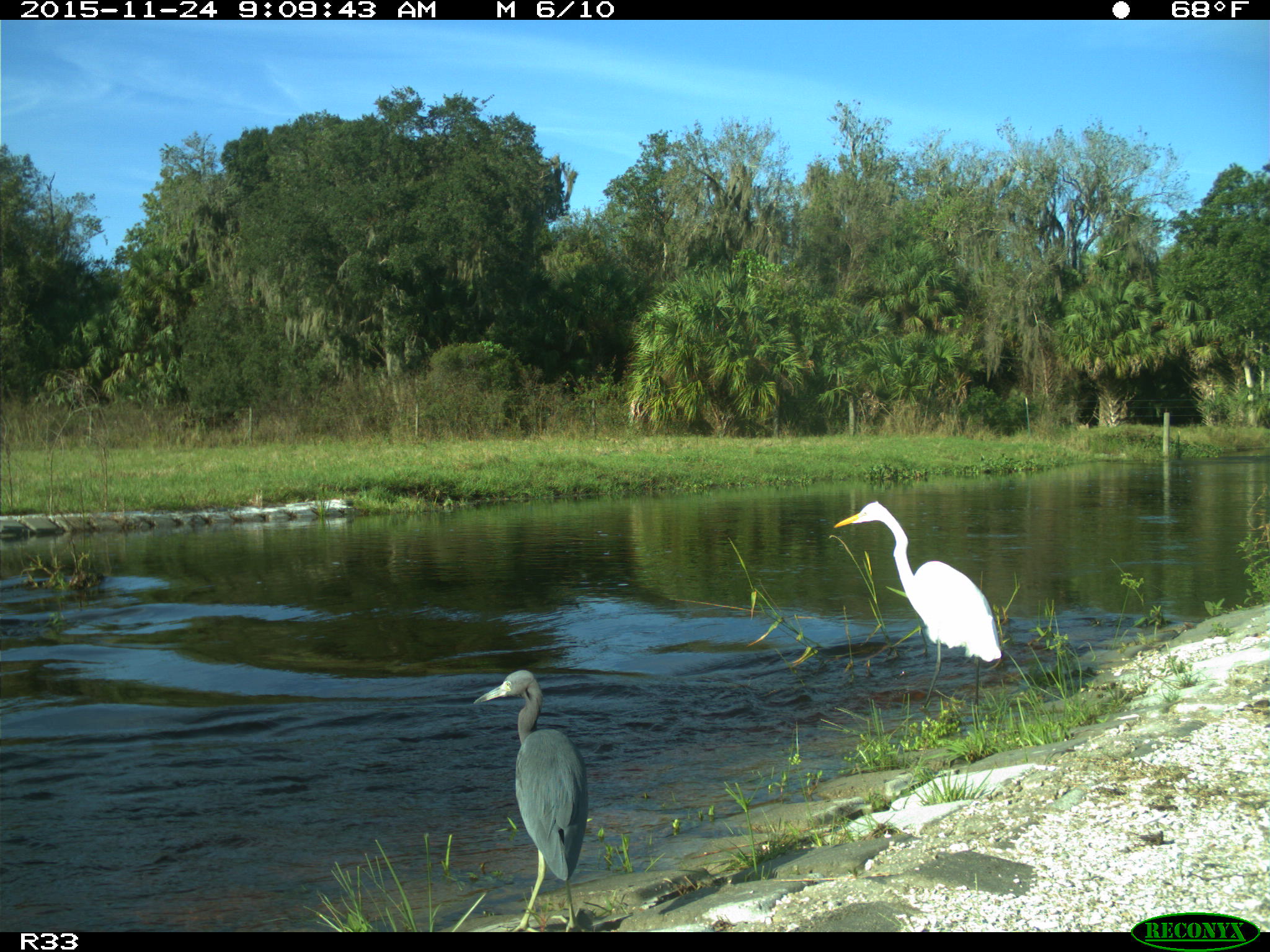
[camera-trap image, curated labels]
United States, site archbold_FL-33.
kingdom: Animalia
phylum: Chordata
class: Aves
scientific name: Aves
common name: birds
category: unidentified bird